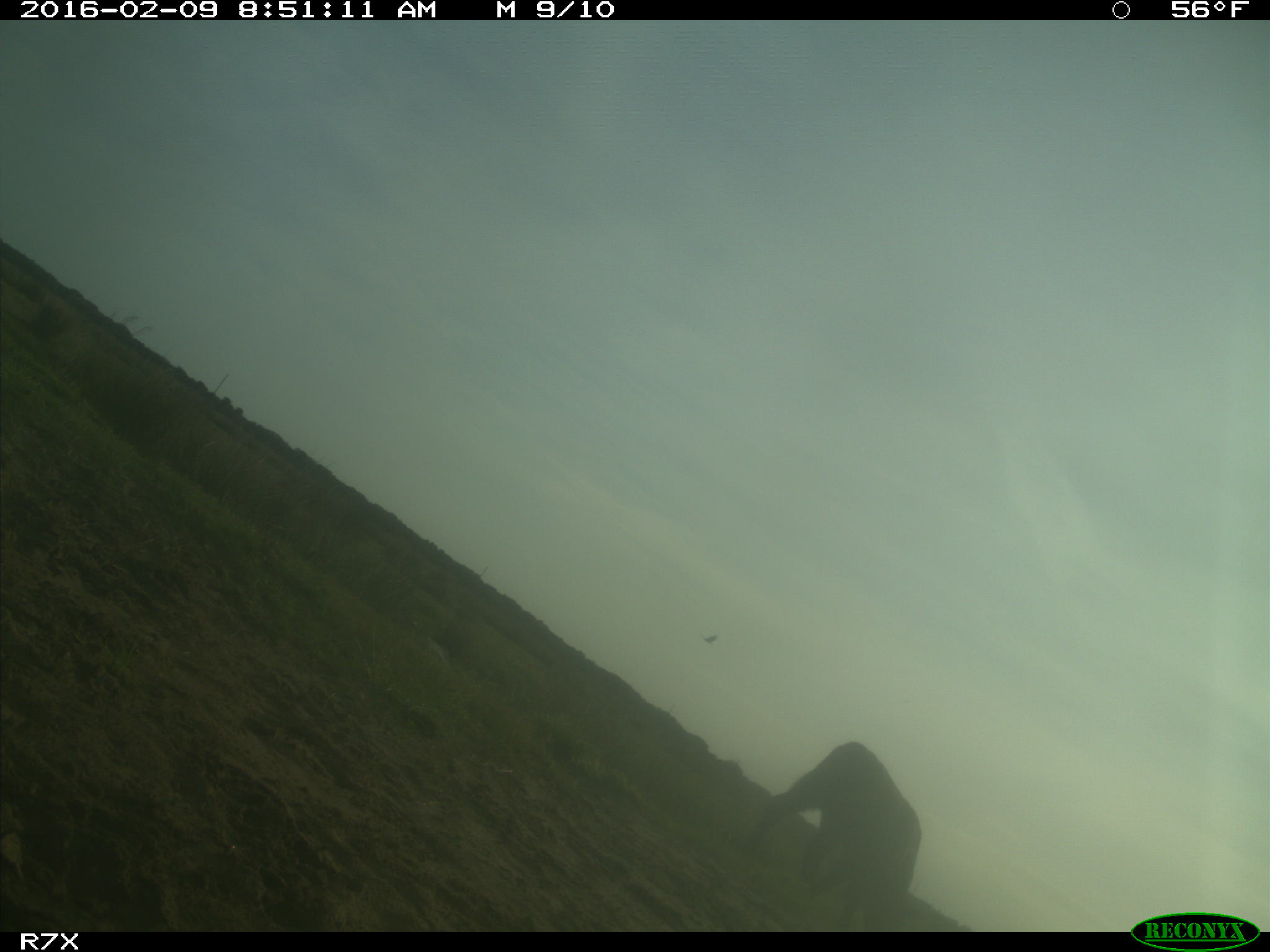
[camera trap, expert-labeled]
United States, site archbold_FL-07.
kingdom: Animalia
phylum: Chordata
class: Mammalia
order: Artiodactyla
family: Bovidae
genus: Bos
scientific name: Bos taurus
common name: domestic cow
Bos taurus (domestic cow).